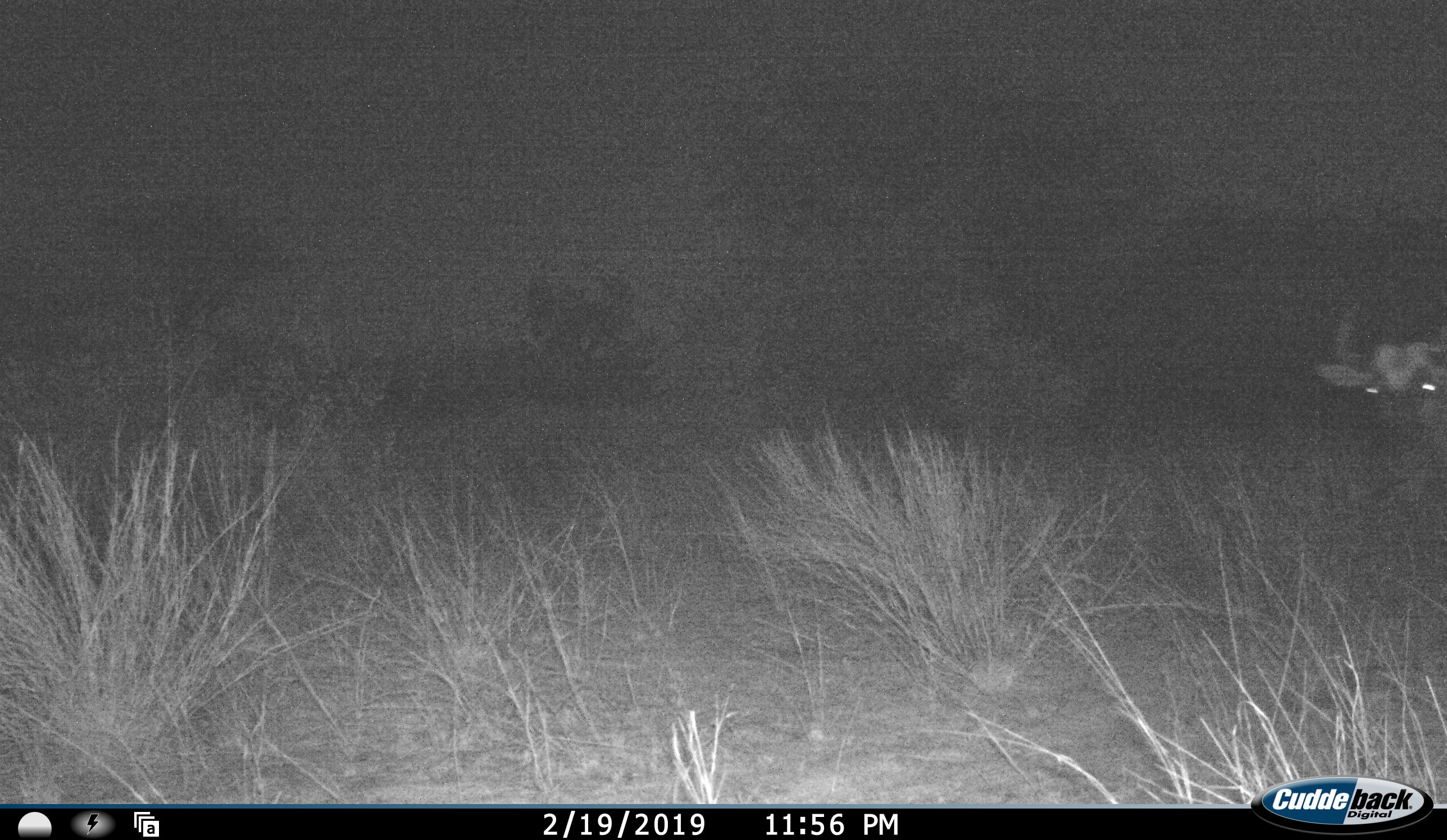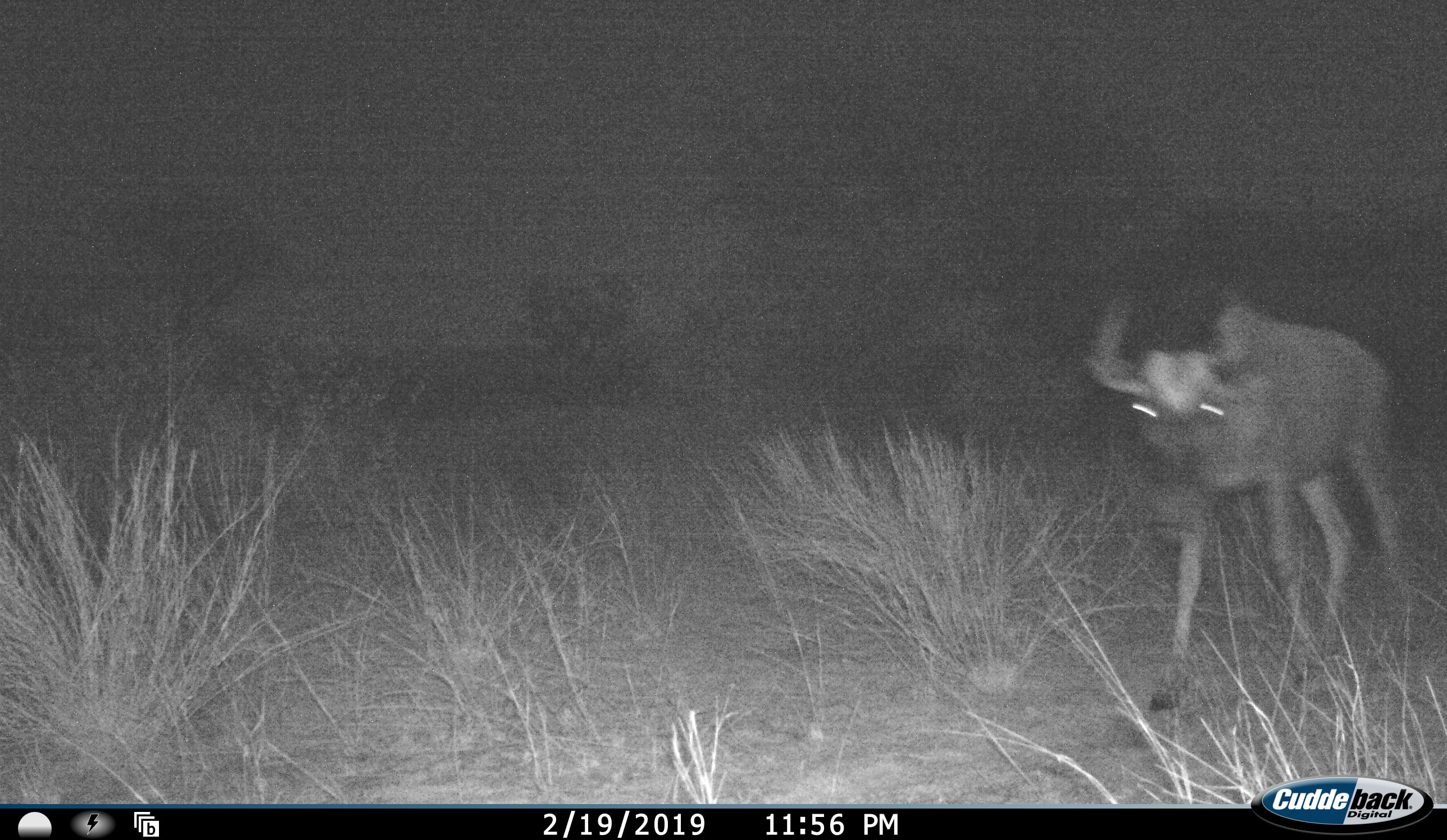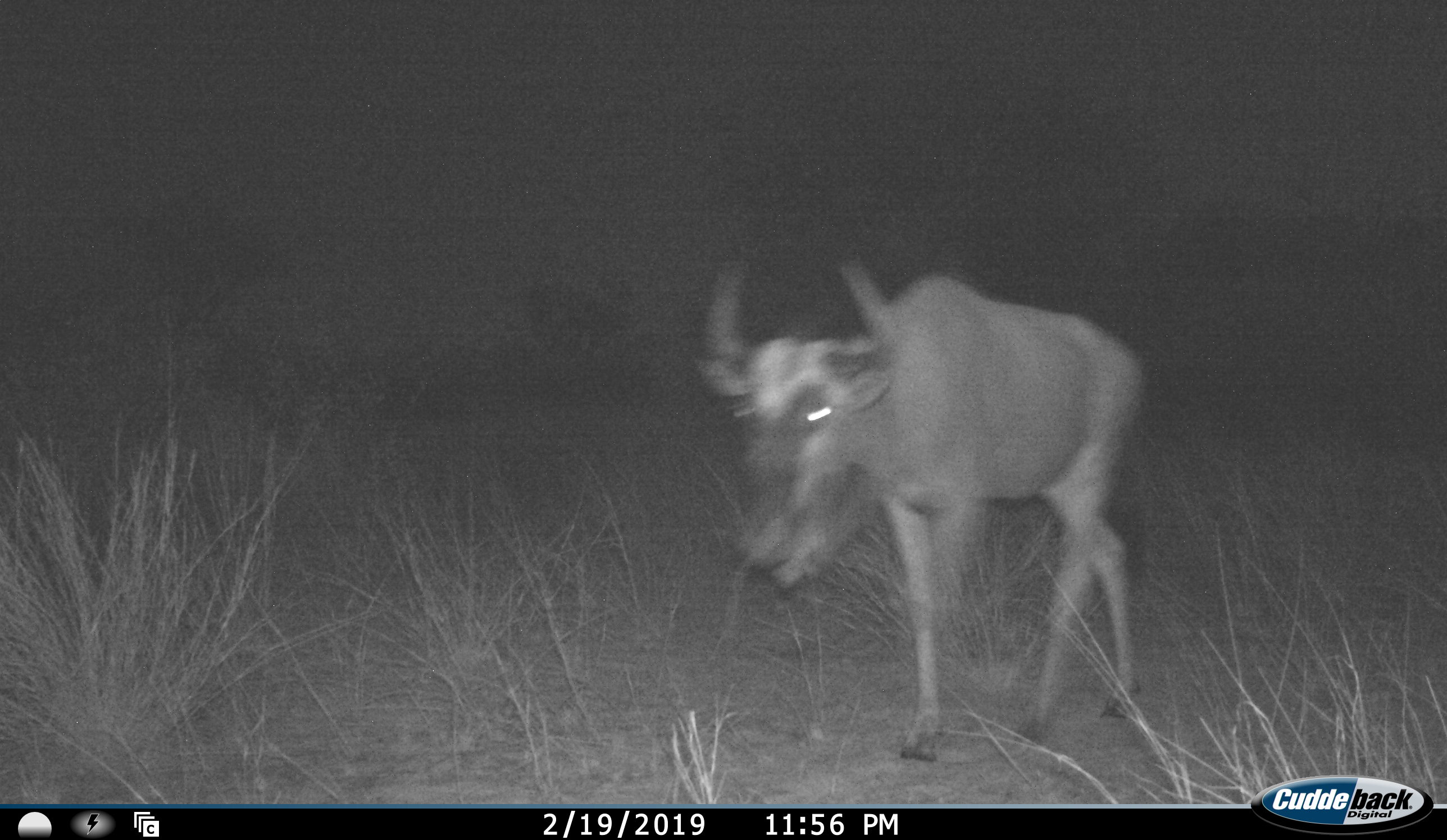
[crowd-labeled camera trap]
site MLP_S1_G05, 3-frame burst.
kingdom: Animalia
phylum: Chordata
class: Mammalia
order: Artiodactyla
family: Bovidae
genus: Connochaetes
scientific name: Connochaetes taurinus taurinus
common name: blue wildebeest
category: wildebeestblue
Wildebeestblue (blue wildebeest) (Connochaetes taurinus taurinus), count 1. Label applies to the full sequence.